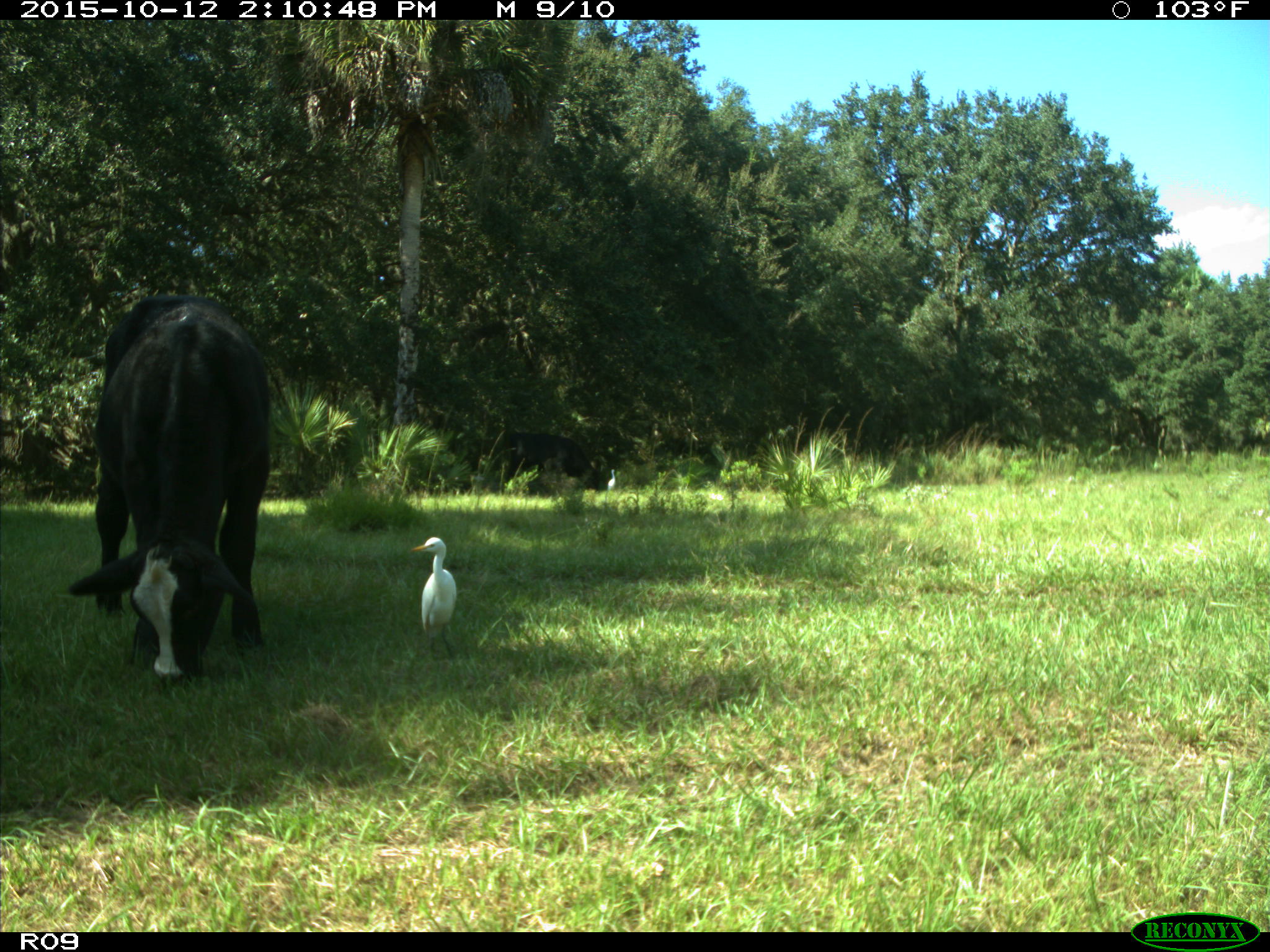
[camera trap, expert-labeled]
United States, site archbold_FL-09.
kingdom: Animalia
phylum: Chordata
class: Mammalia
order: Artiodactyla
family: Bovidae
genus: Bos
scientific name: Bos taurus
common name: domestic cow